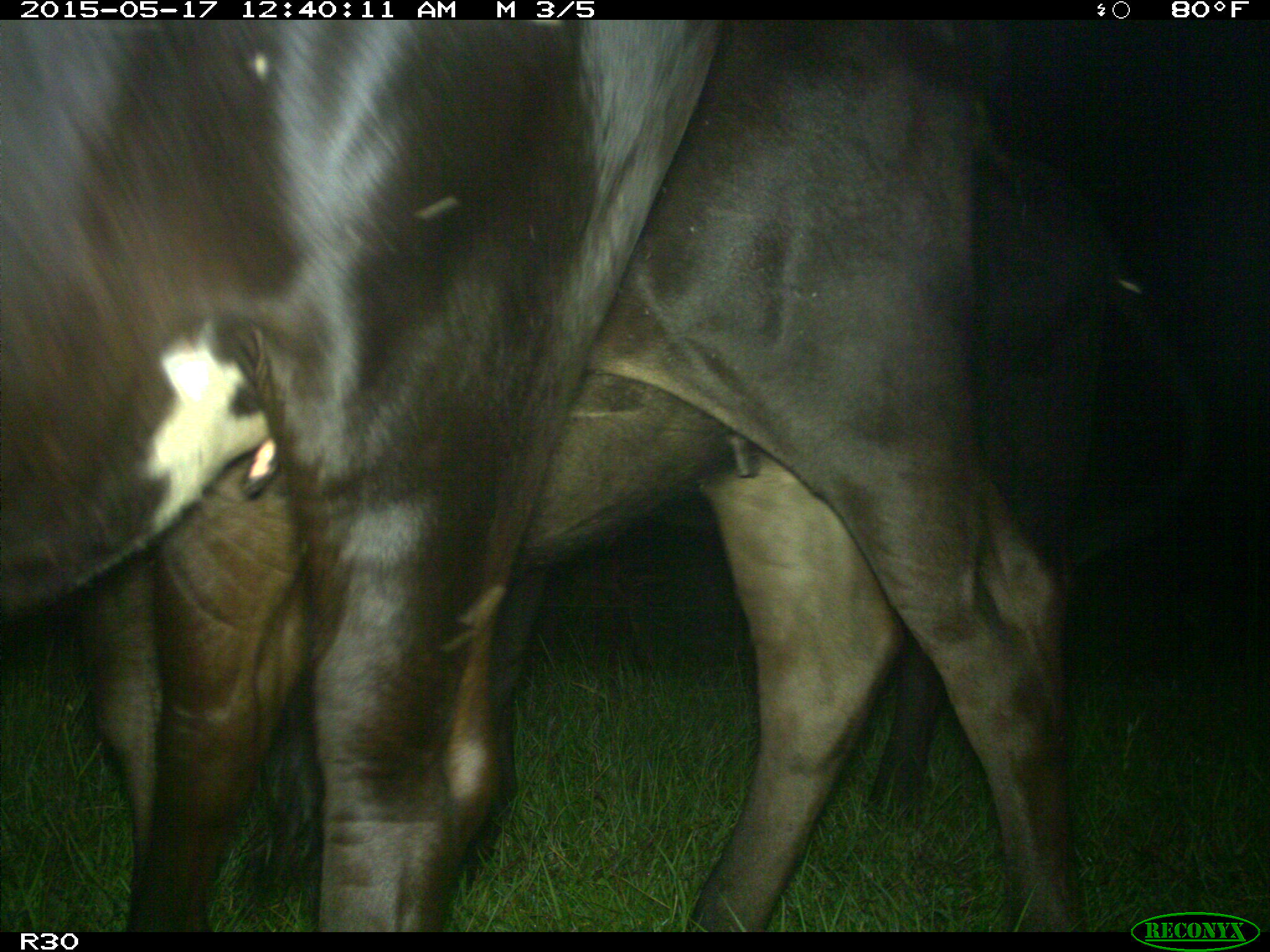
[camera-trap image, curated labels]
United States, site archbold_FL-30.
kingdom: Animalia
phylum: Chordata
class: Mammalia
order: Artiodactyla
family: Bovidae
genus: Bos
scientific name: Bos taurus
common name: domestic cow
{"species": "Bos taurus (domestic cow)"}